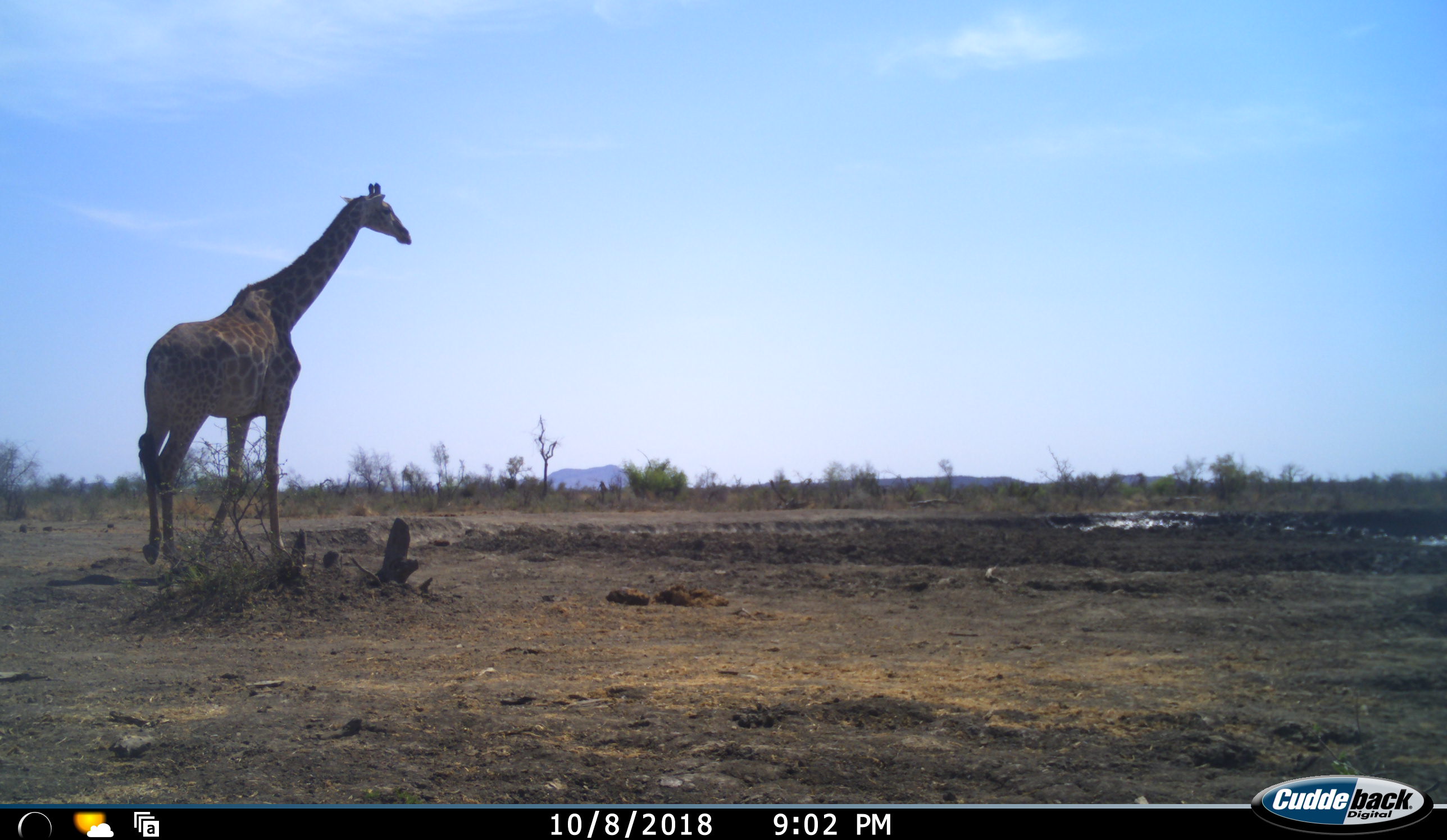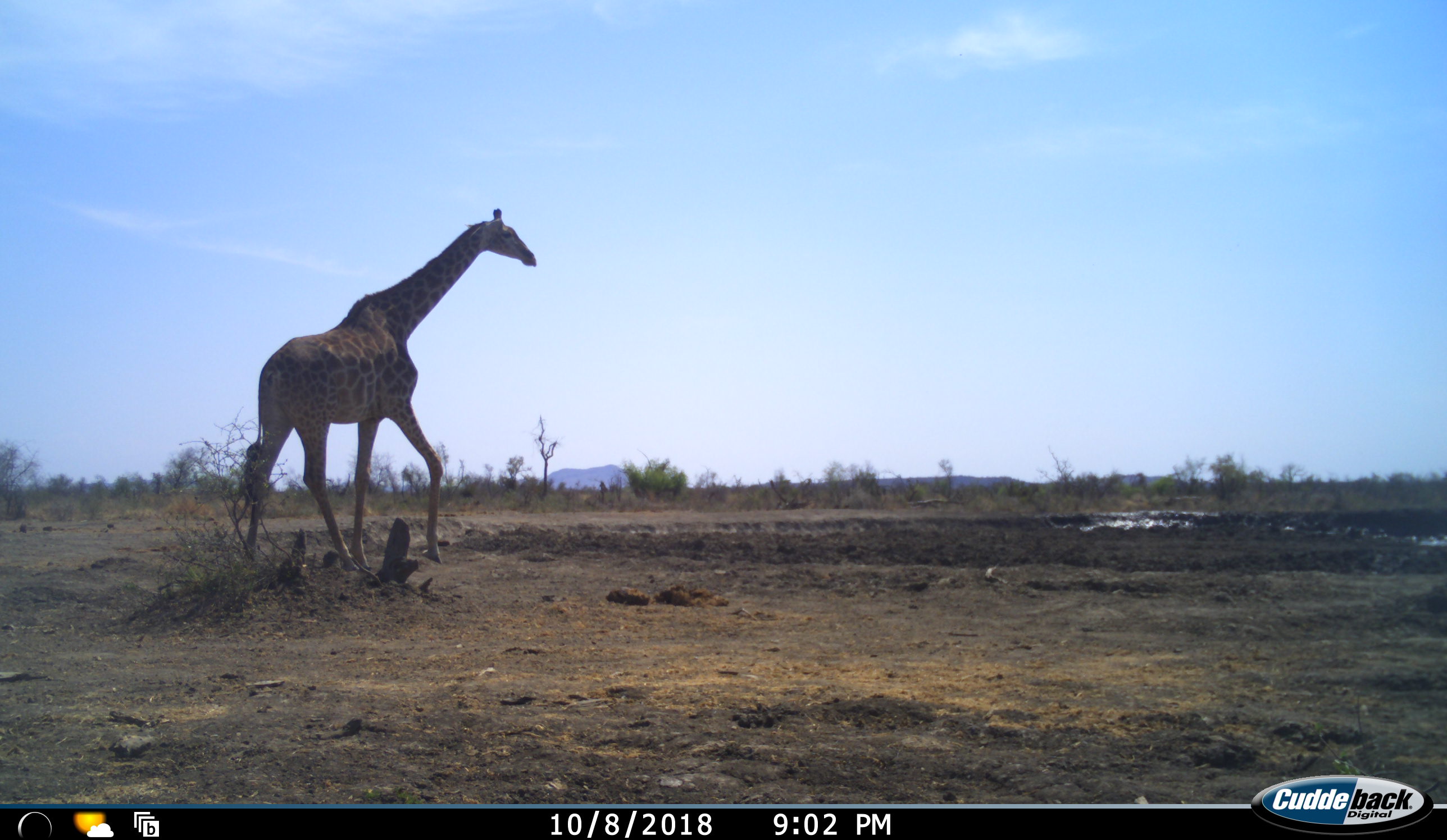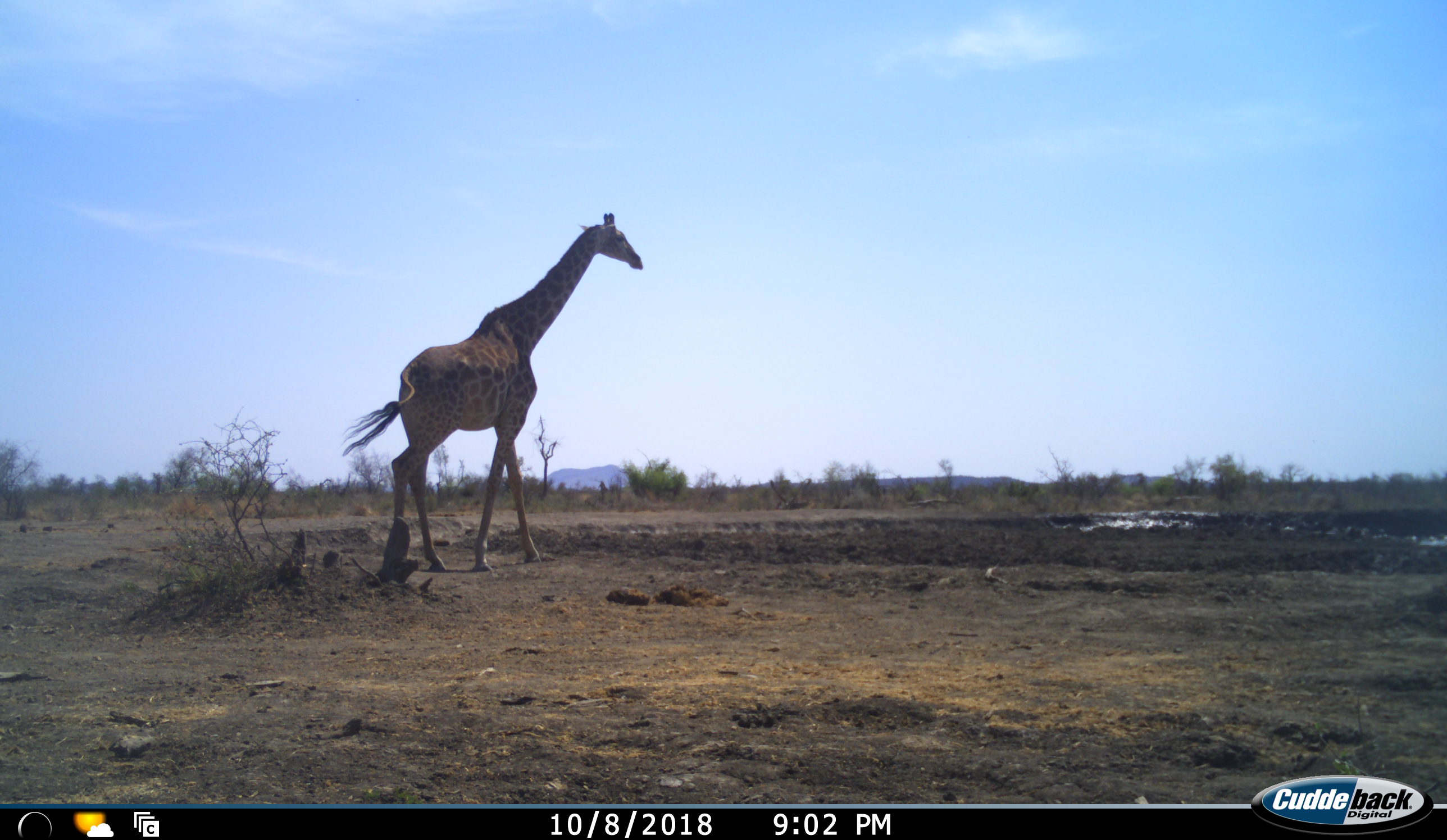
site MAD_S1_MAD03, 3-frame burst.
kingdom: Animalia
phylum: Chordata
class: Mammalia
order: Artiodactyla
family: Giraffidae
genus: Giraffa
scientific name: Giraffa camelopardalis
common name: giraffe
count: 1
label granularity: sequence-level